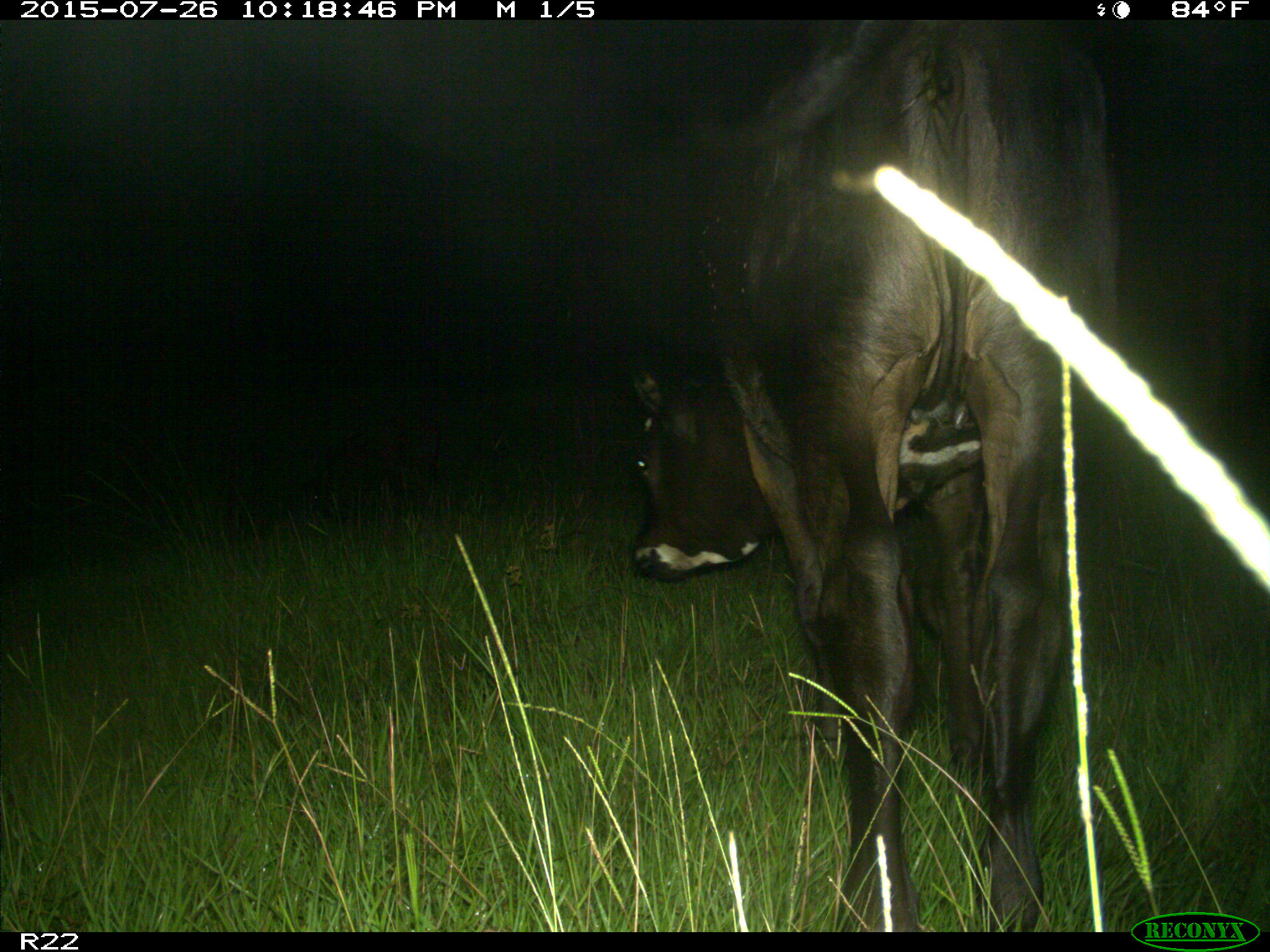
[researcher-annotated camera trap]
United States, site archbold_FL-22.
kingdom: Animalia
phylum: Chordata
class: Mammalia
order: Artiodactyla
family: Bovidae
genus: Bos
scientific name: Bos taurus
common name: domestic cow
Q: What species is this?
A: Bos taurus (domestic cow).